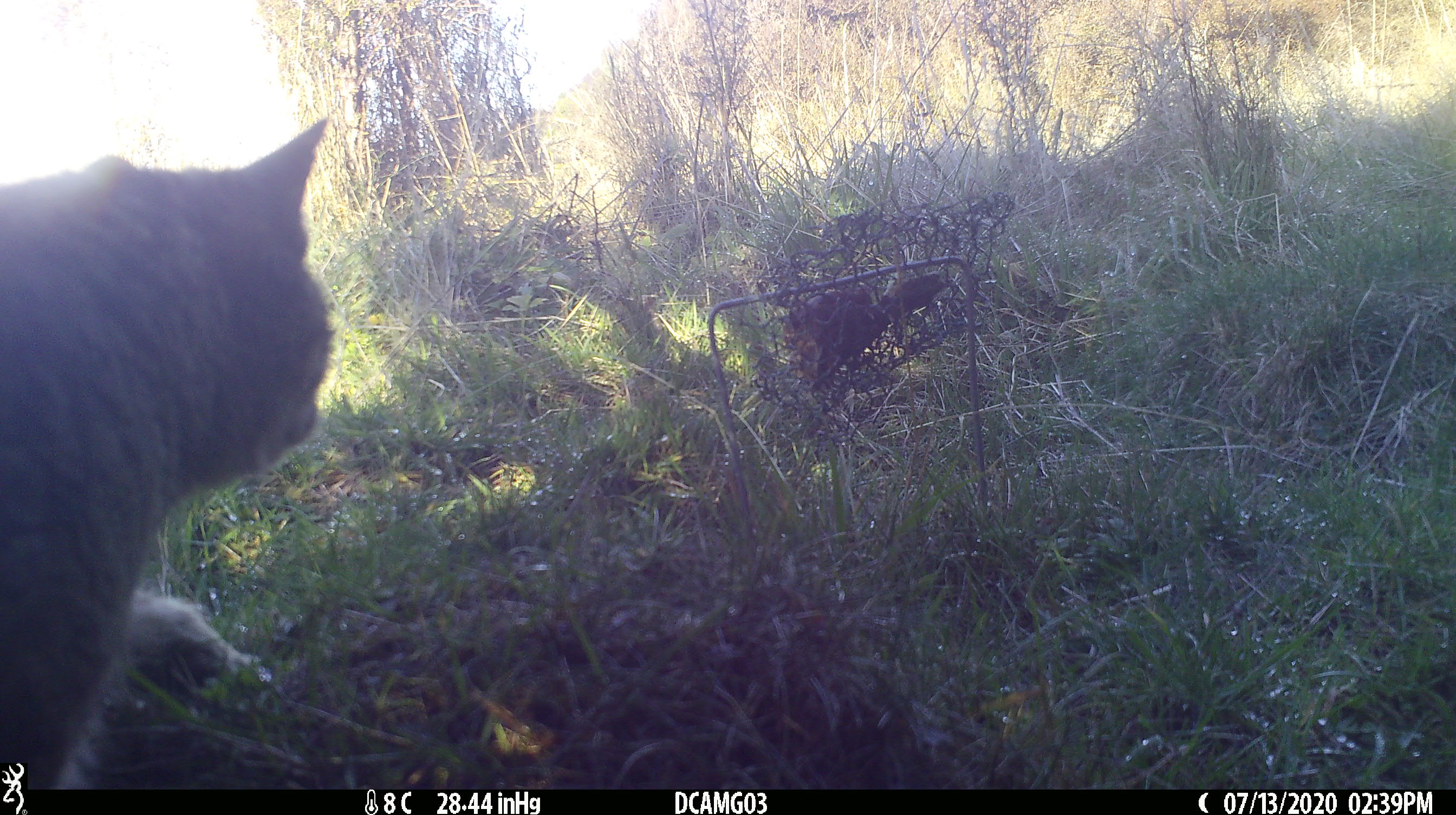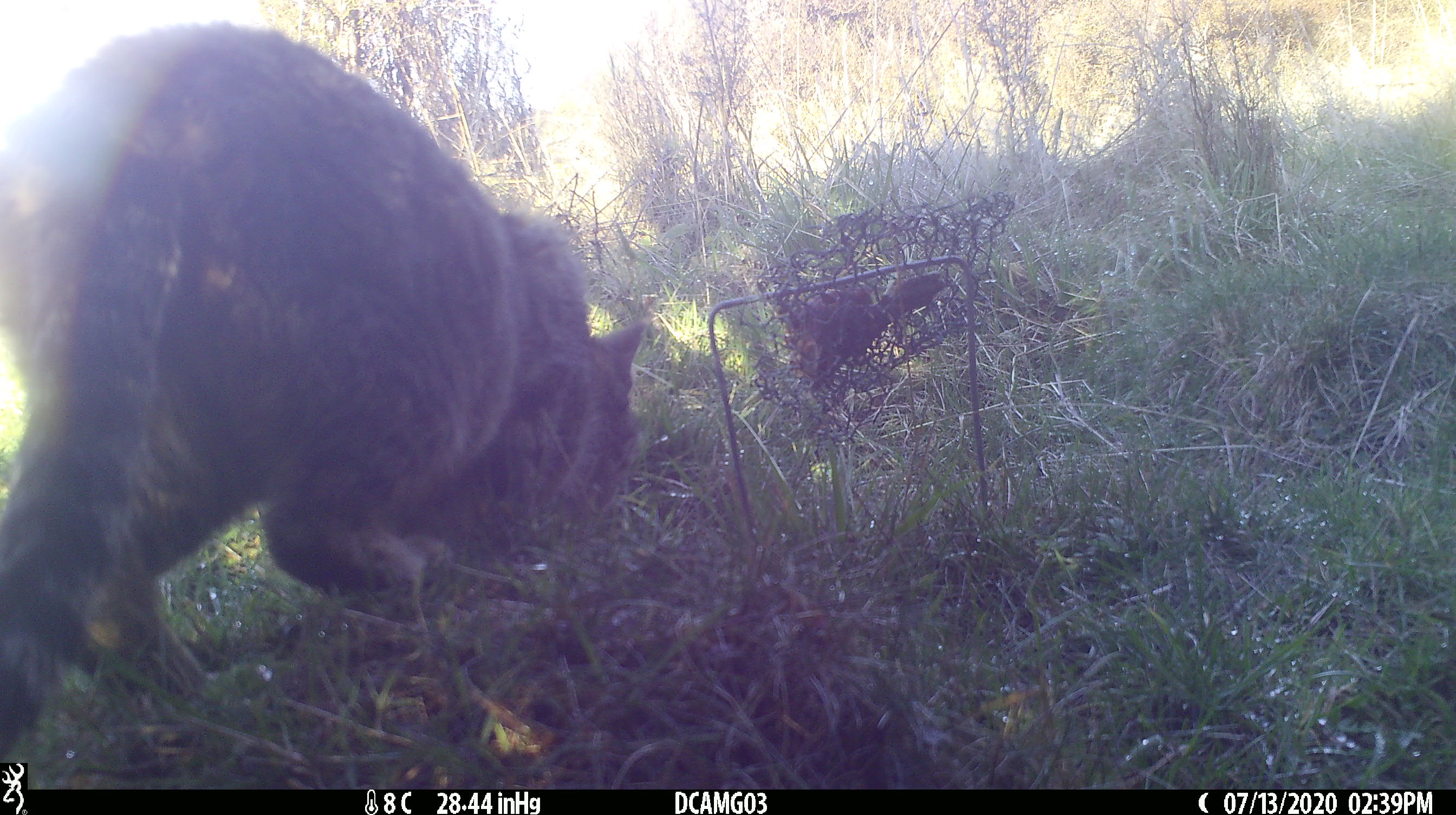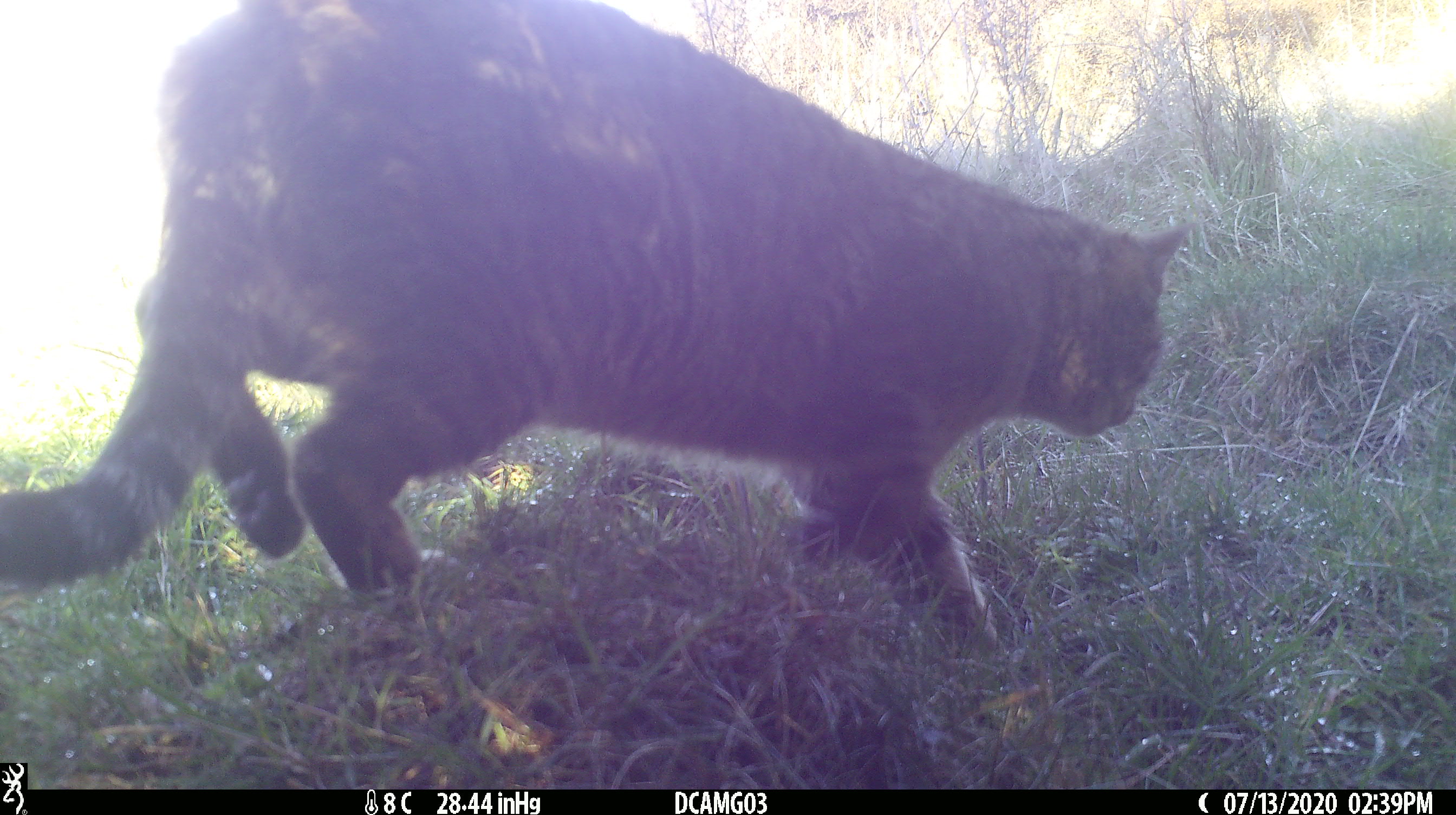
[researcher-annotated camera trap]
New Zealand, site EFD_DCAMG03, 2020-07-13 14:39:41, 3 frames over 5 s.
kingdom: Animalia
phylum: Chordata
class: Mammalia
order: Carnivora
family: Felidae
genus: Felis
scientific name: Felis catus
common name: domestic cat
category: cat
Cat (domestic cat) (Felis catus).